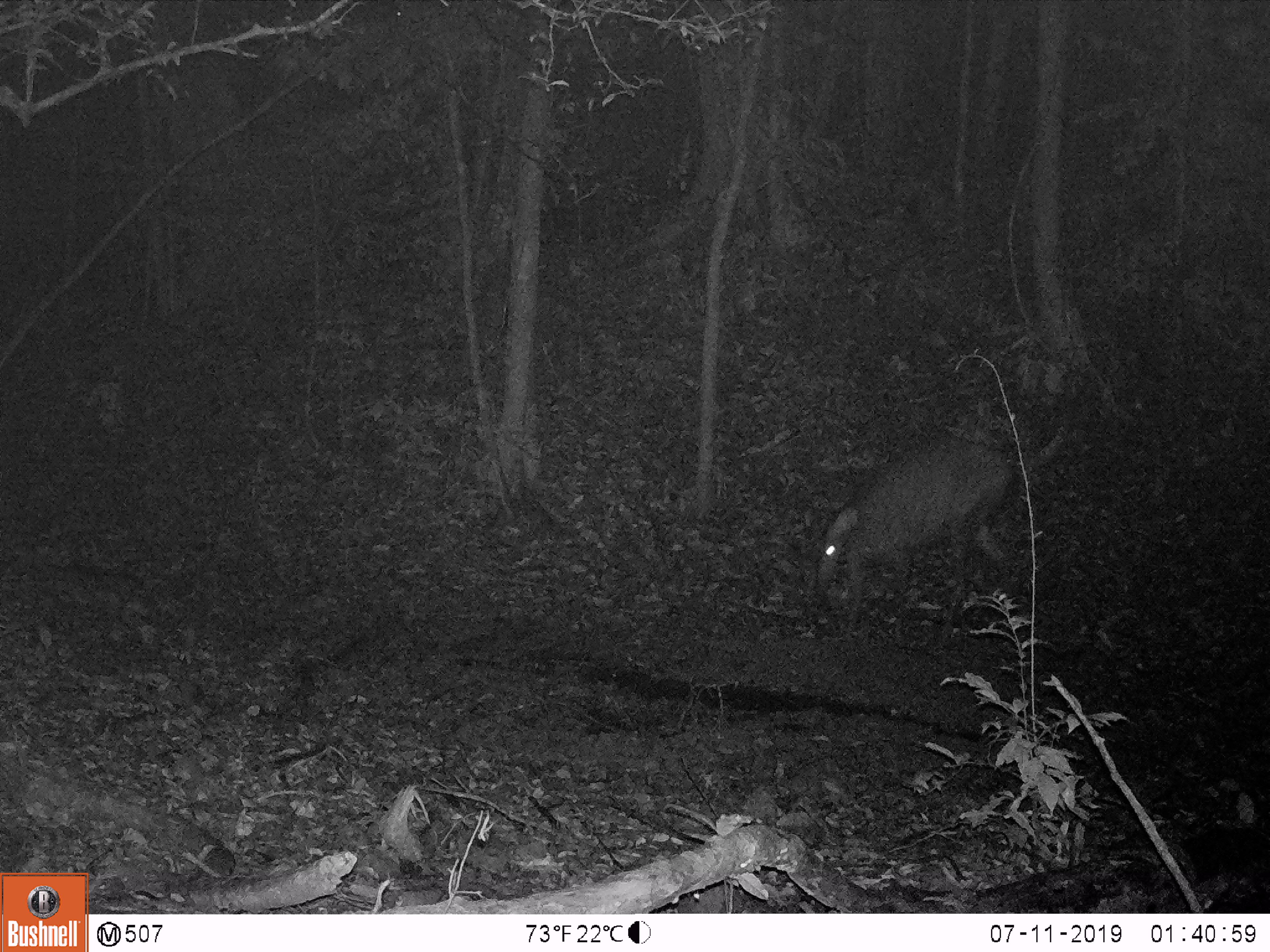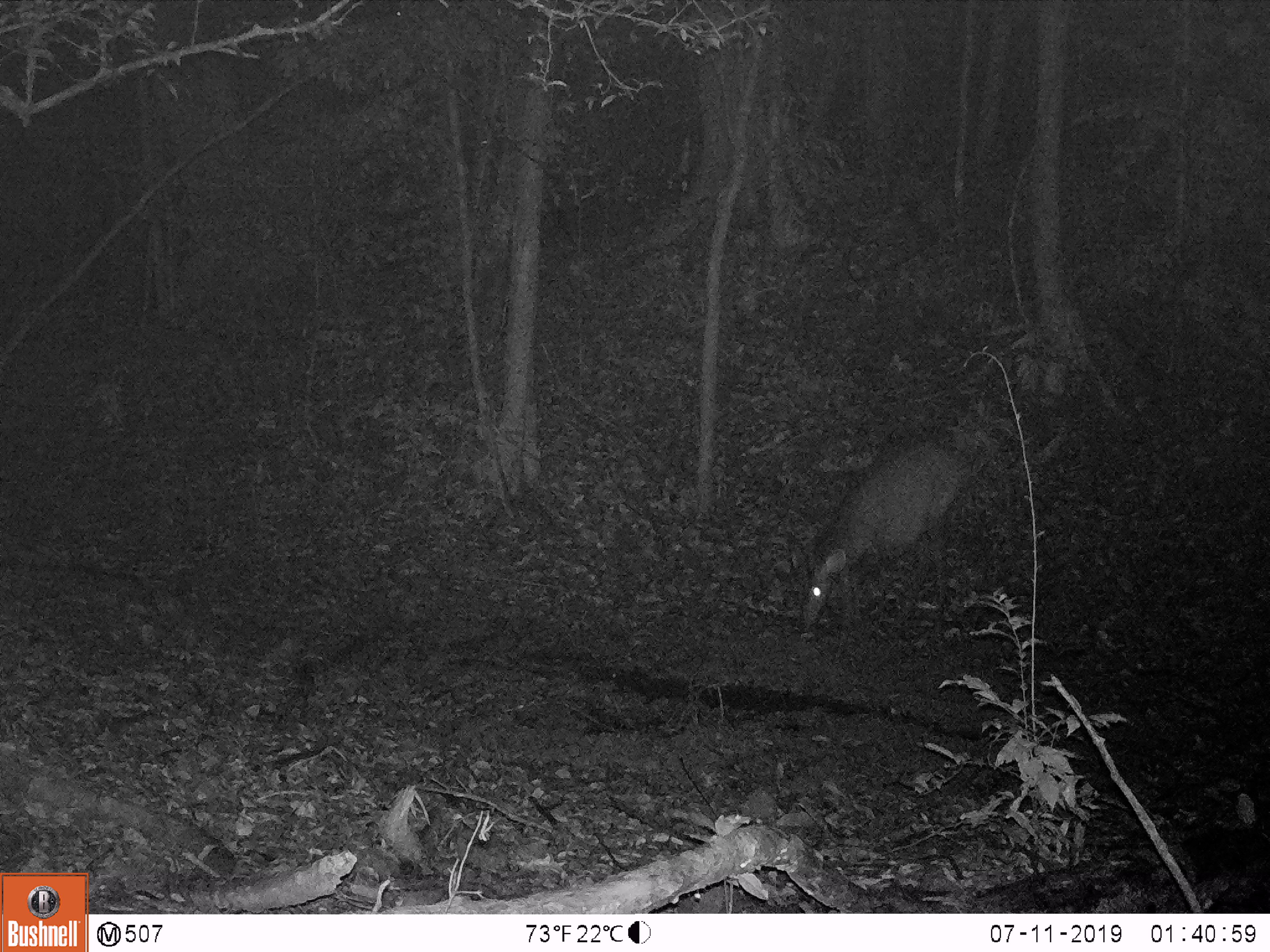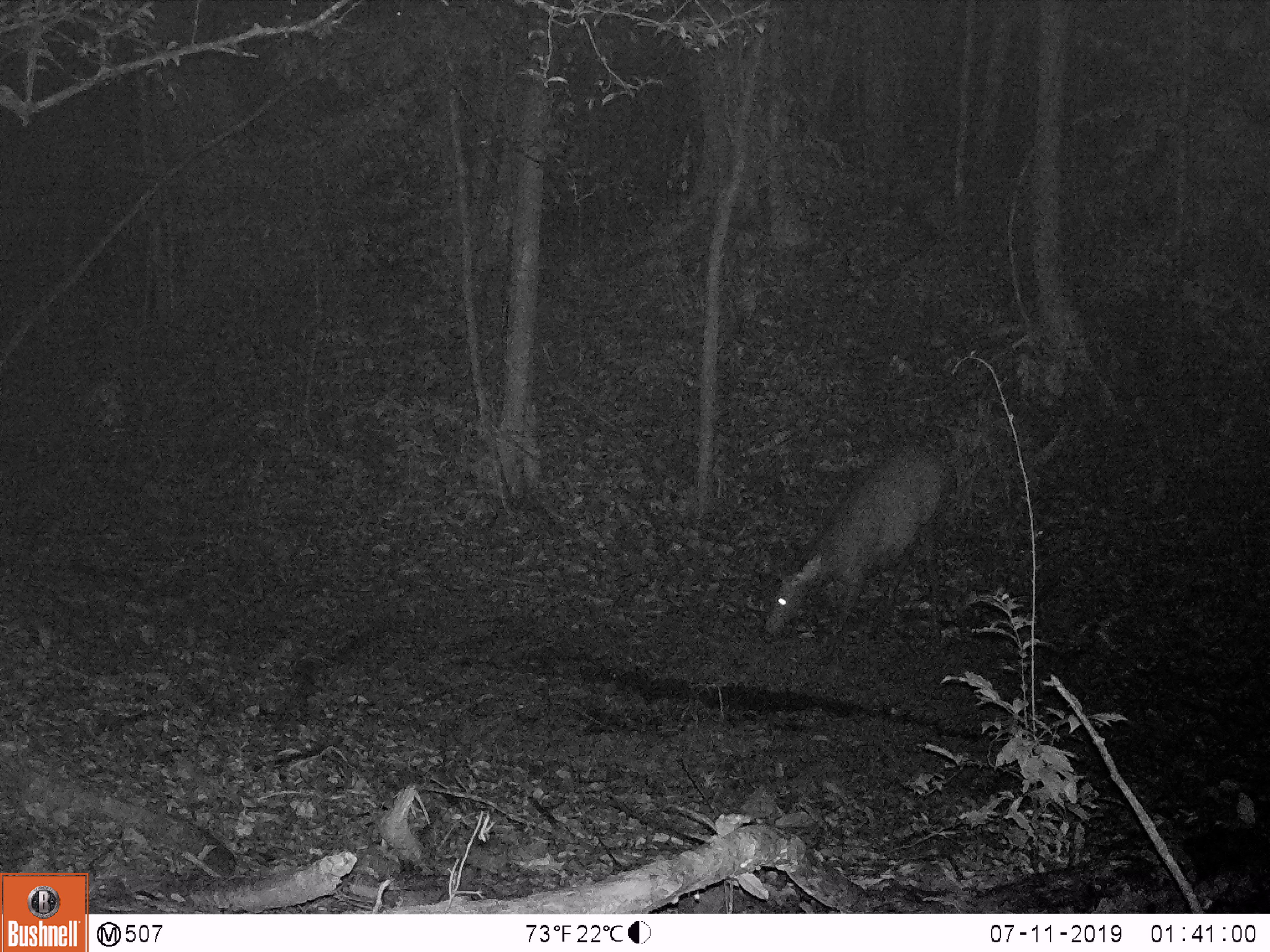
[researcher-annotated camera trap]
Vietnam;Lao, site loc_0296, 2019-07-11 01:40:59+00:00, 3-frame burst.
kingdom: Animalia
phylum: Chordata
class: Mammalia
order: Artiodactyla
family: Cervidae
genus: Rusa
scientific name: Rusa unicolor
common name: sambar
Sambar (Rusa unicolor). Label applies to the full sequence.